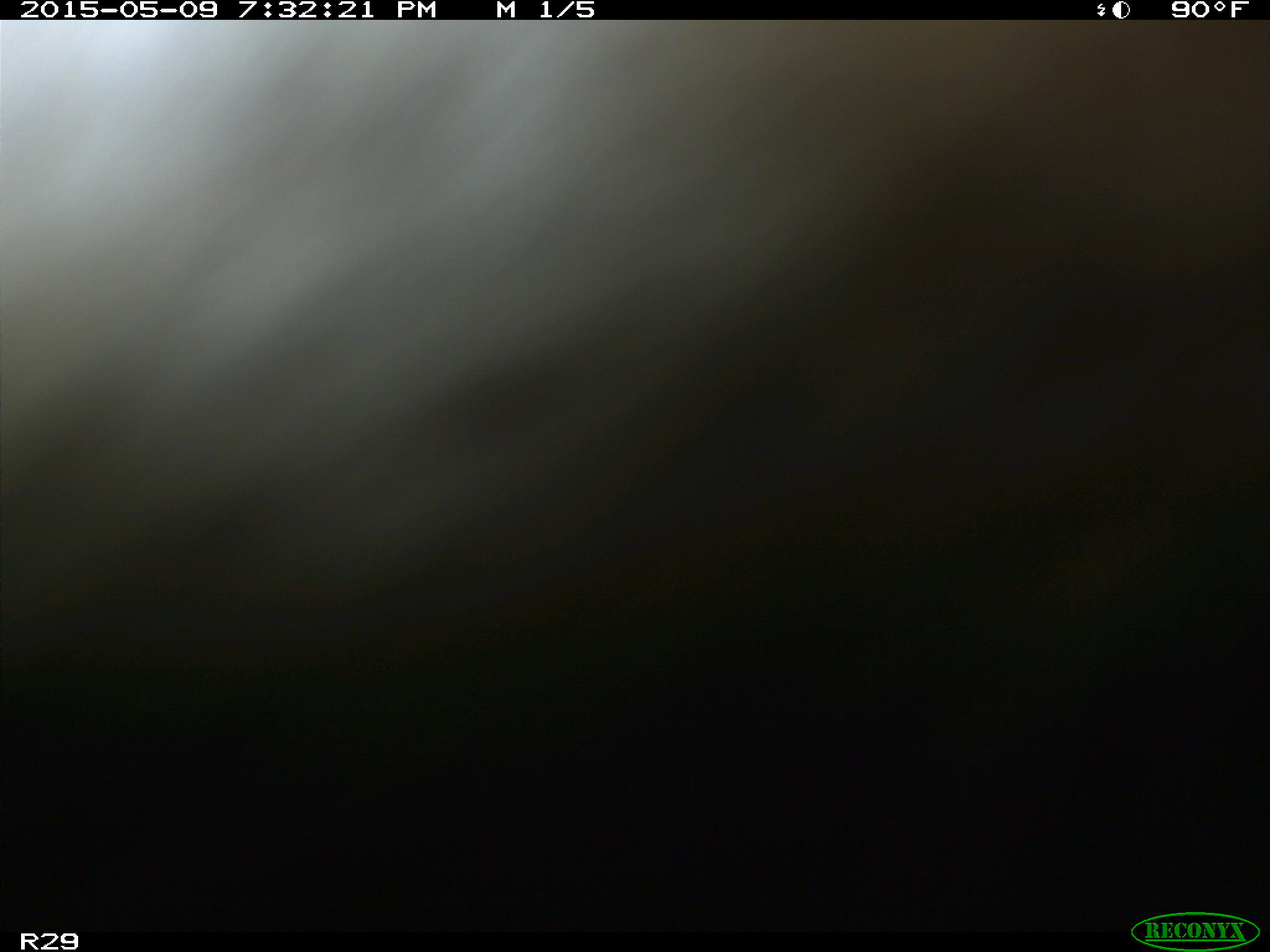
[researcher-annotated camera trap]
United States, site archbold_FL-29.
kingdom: Animalia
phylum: Chordata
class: Mammalia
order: Artiodactyla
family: Bovidae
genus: Bos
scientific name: Bos taurus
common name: domestic cow